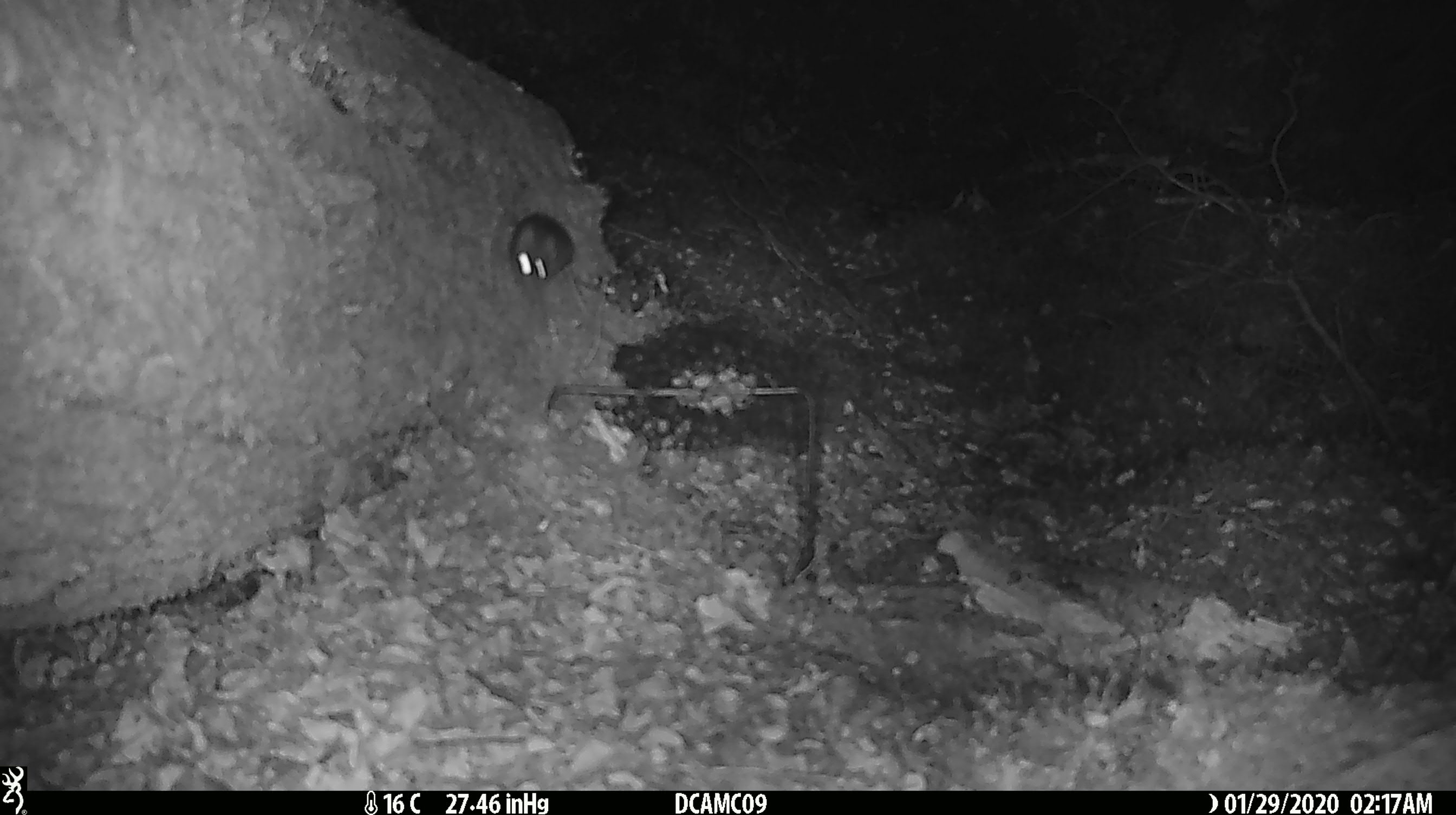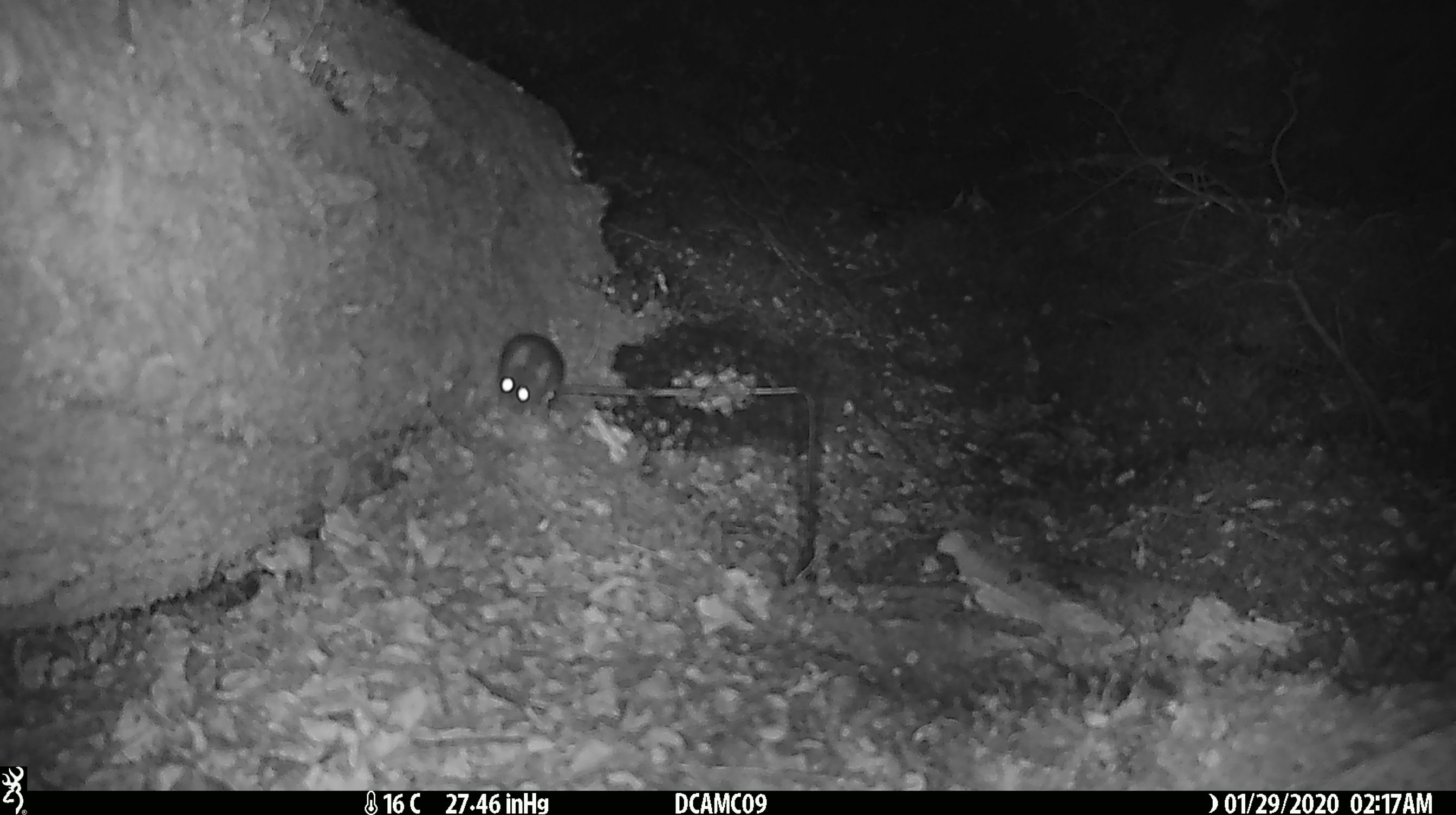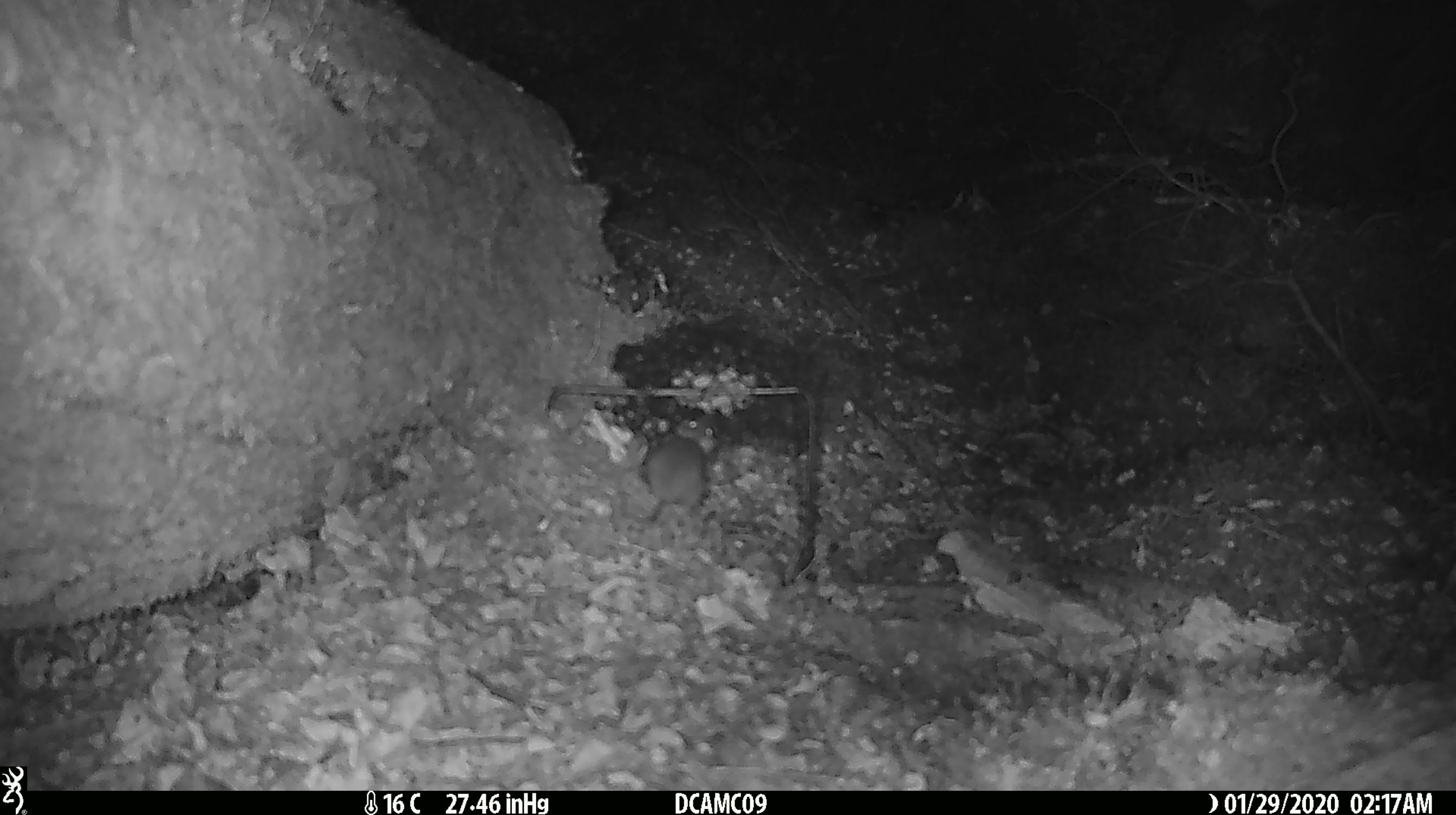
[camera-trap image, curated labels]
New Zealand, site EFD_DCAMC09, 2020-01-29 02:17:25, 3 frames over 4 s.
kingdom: Animalia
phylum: Chordata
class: Mammalia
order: Rodentia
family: Muridae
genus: Mus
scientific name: Mus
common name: mouse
Mouse (Mus).